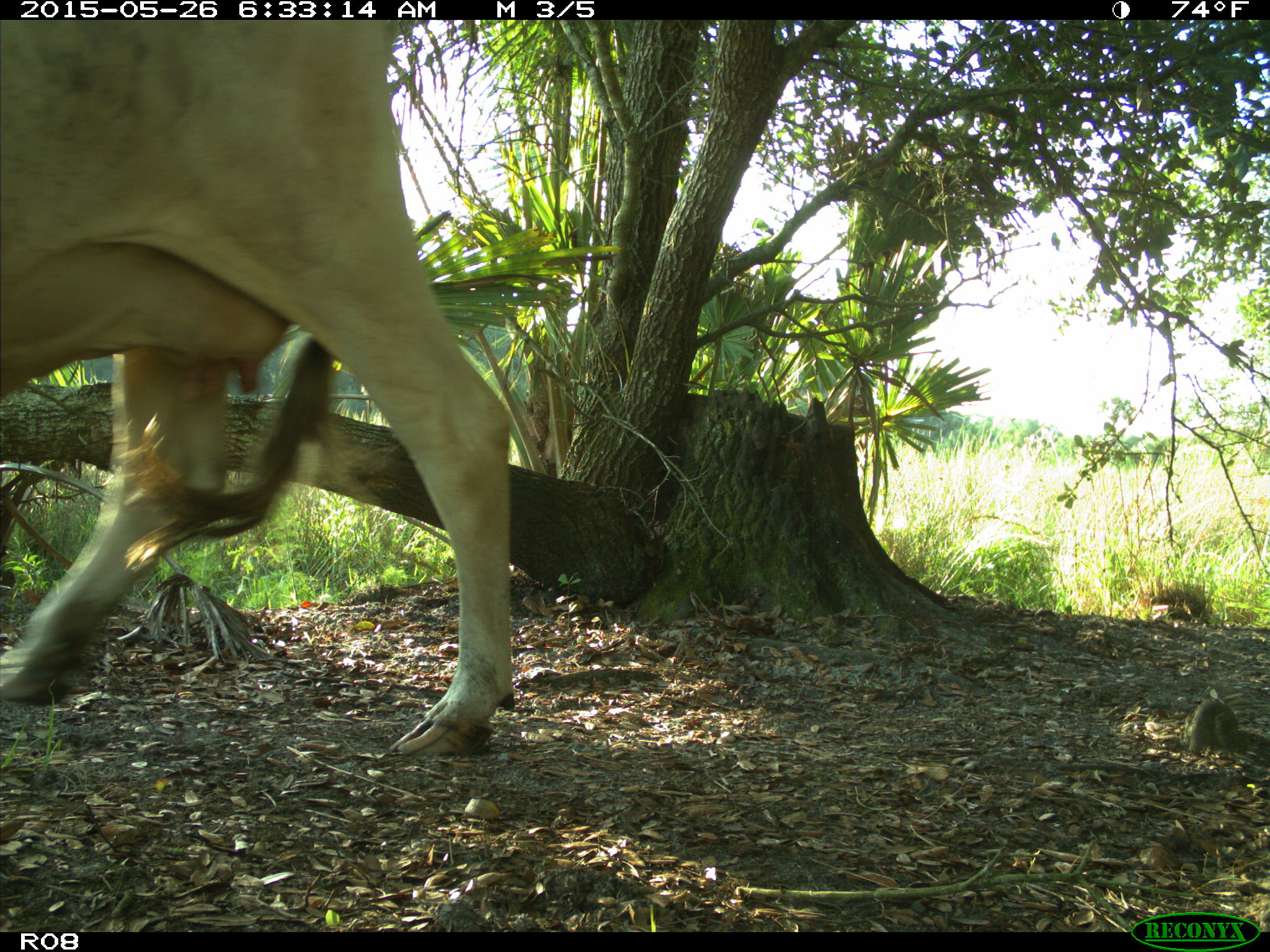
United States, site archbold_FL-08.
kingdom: Animalia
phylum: Chordata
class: Mammalia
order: Artiodactyla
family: Bovidae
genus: Bos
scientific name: Bos taurus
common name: domestic cow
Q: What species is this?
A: Bos taurus (domestic cow).